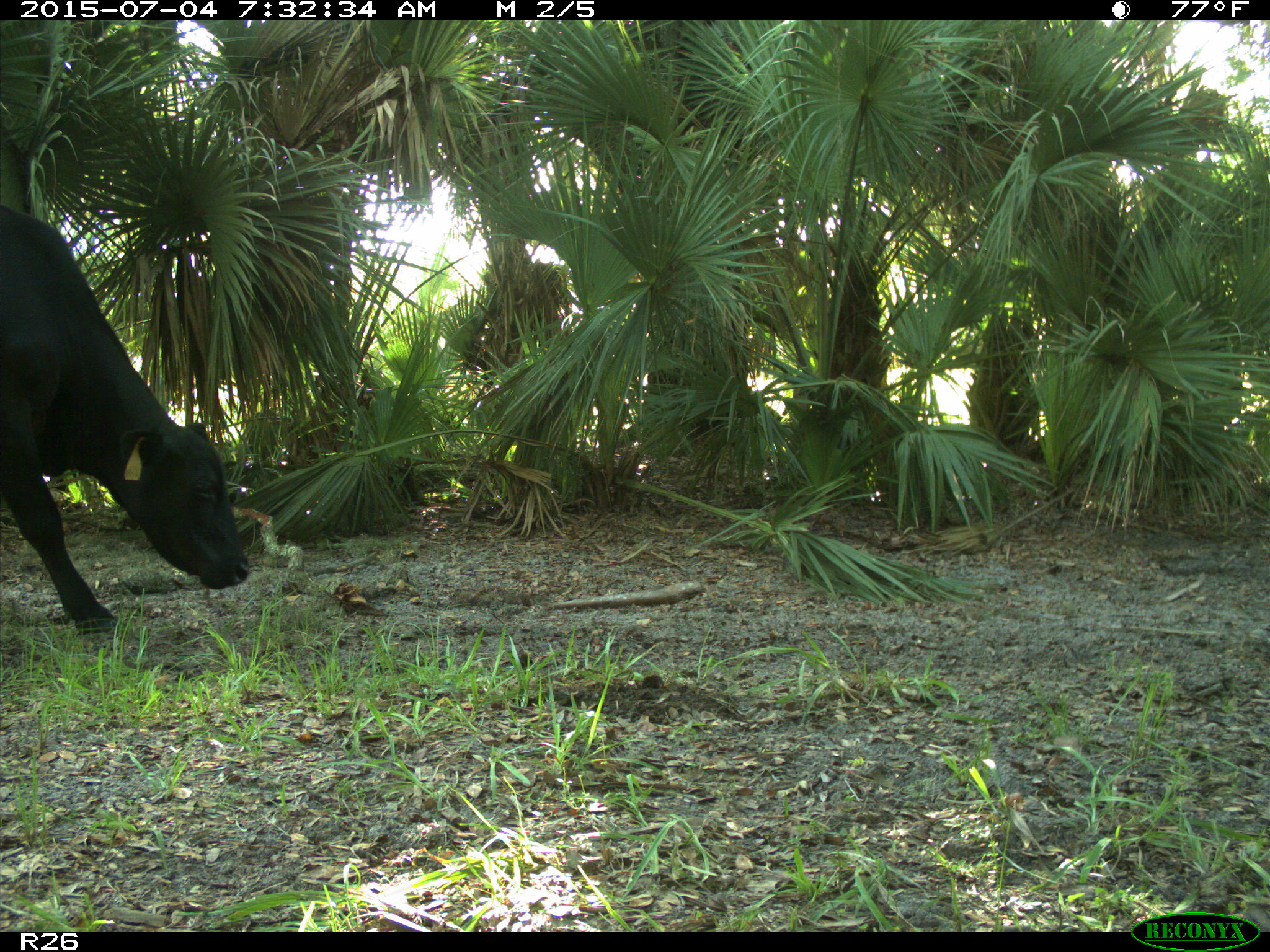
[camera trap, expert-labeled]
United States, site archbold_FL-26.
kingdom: Animalia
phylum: Chordata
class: Mammalia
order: Artiodactyla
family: Bovidae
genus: Bos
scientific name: Bos taurus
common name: domestic cow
Bos taurus (domestic cow).